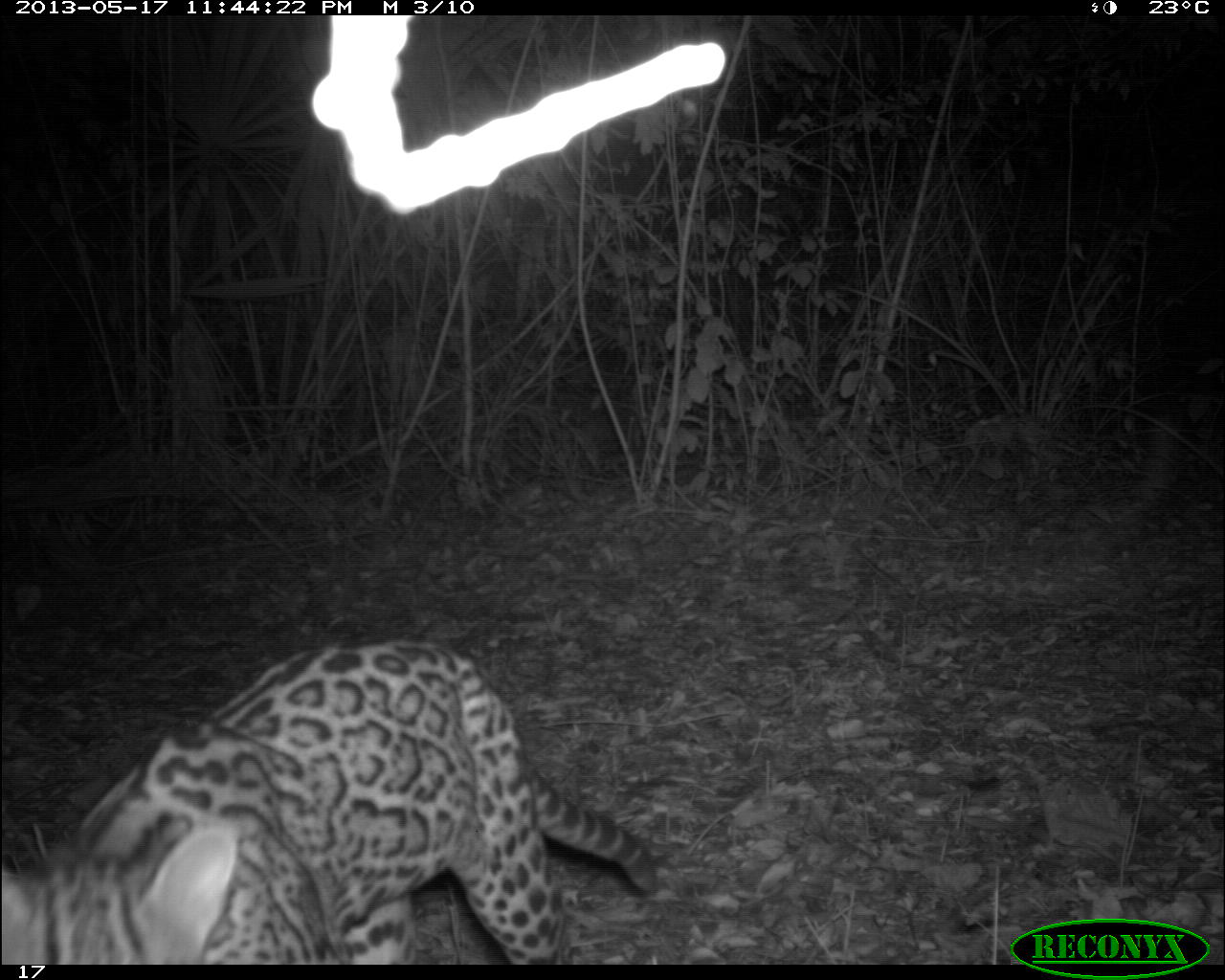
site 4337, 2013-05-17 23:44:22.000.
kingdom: Animalia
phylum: Chordata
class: Mammalia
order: Carnivora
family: Felidae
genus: Leopardus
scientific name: Leopardus pardalis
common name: ocelot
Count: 1.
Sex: female.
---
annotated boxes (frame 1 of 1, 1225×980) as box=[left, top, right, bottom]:
leopardus pardalis: box=[0, 636, 658, 964]